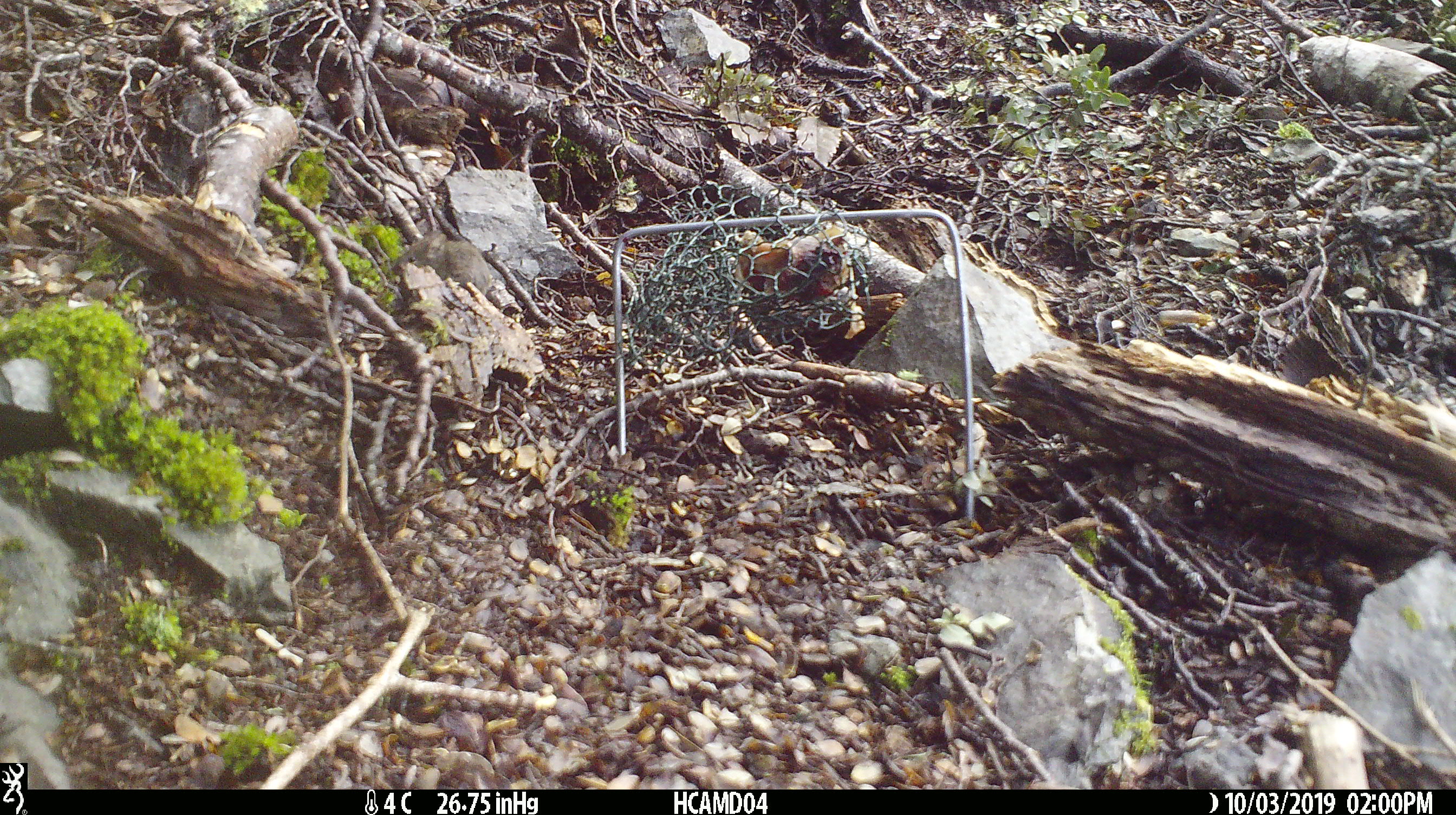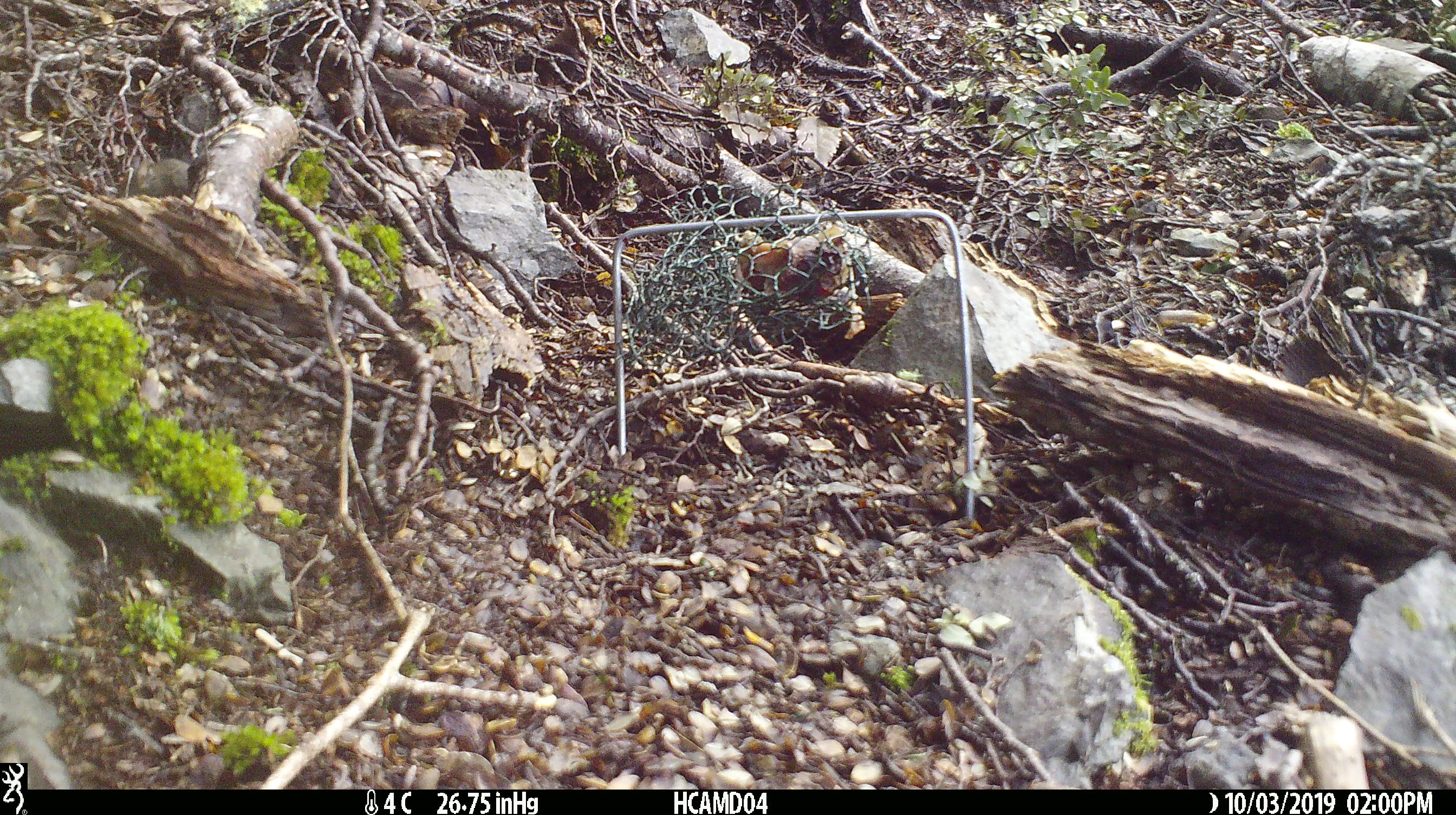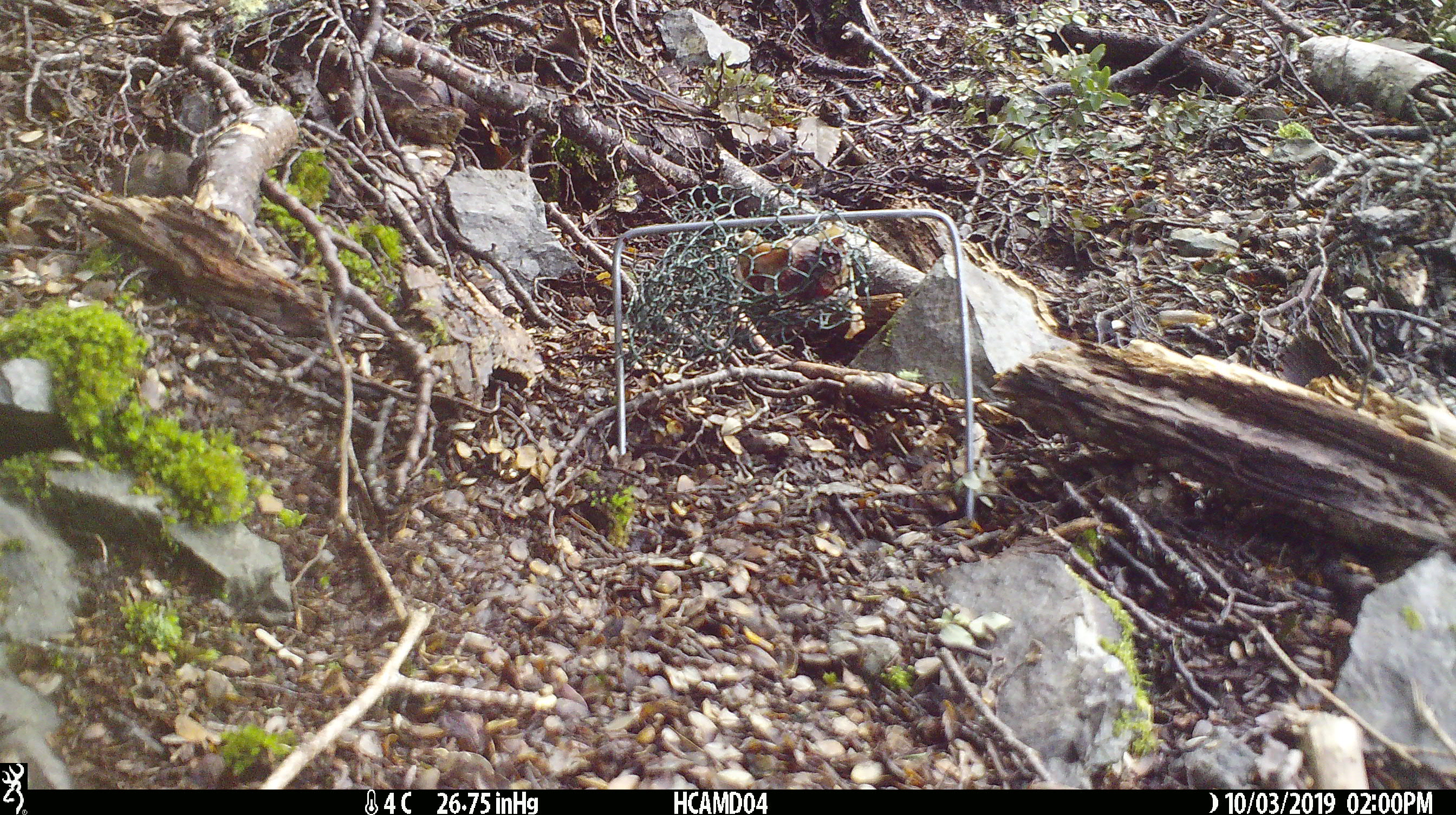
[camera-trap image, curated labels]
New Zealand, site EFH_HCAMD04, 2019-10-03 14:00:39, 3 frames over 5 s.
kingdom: Animalia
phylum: Chordata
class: Mammalia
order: Rodentia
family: Muridae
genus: Mus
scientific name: Mus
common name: mouse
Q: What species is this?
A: Mouse (Mus).